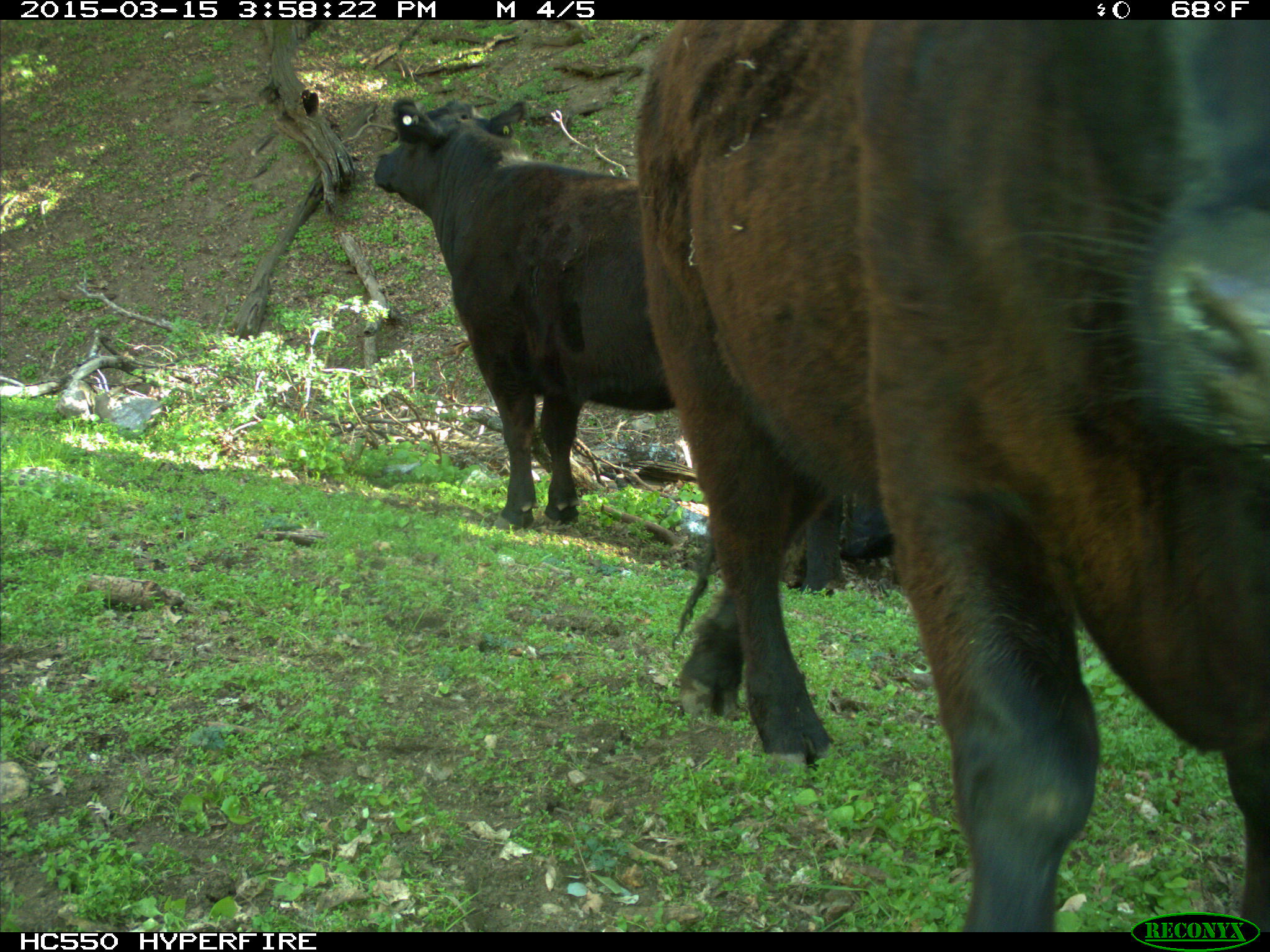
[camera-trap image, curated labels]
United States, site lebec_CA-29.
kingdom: Animalia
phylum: Chordata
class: Mammalia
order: Artiodactyla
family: Bovidae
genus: Bos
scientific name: Bos taurus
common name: domestic cow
Bos taurus (domestic cow).